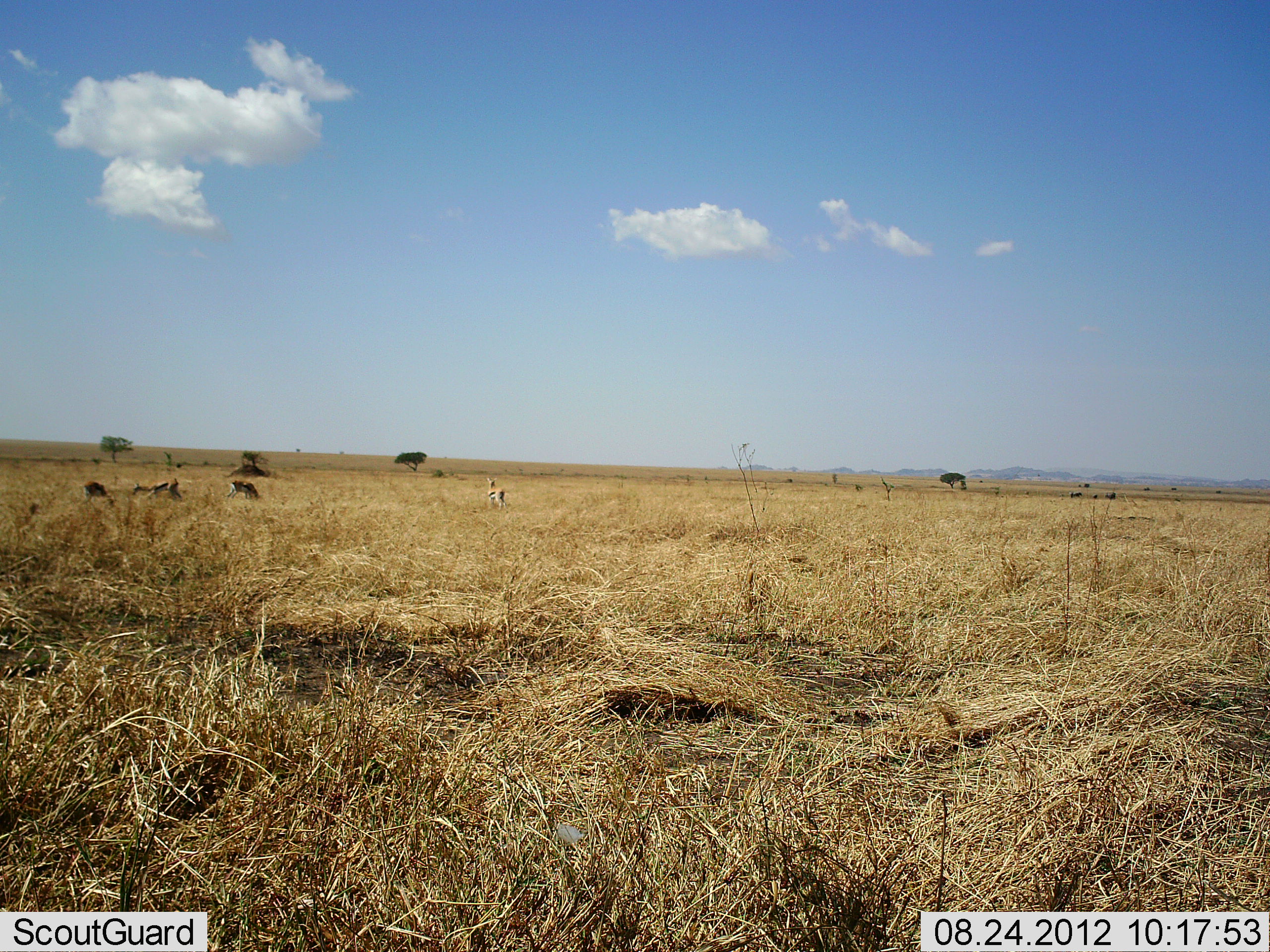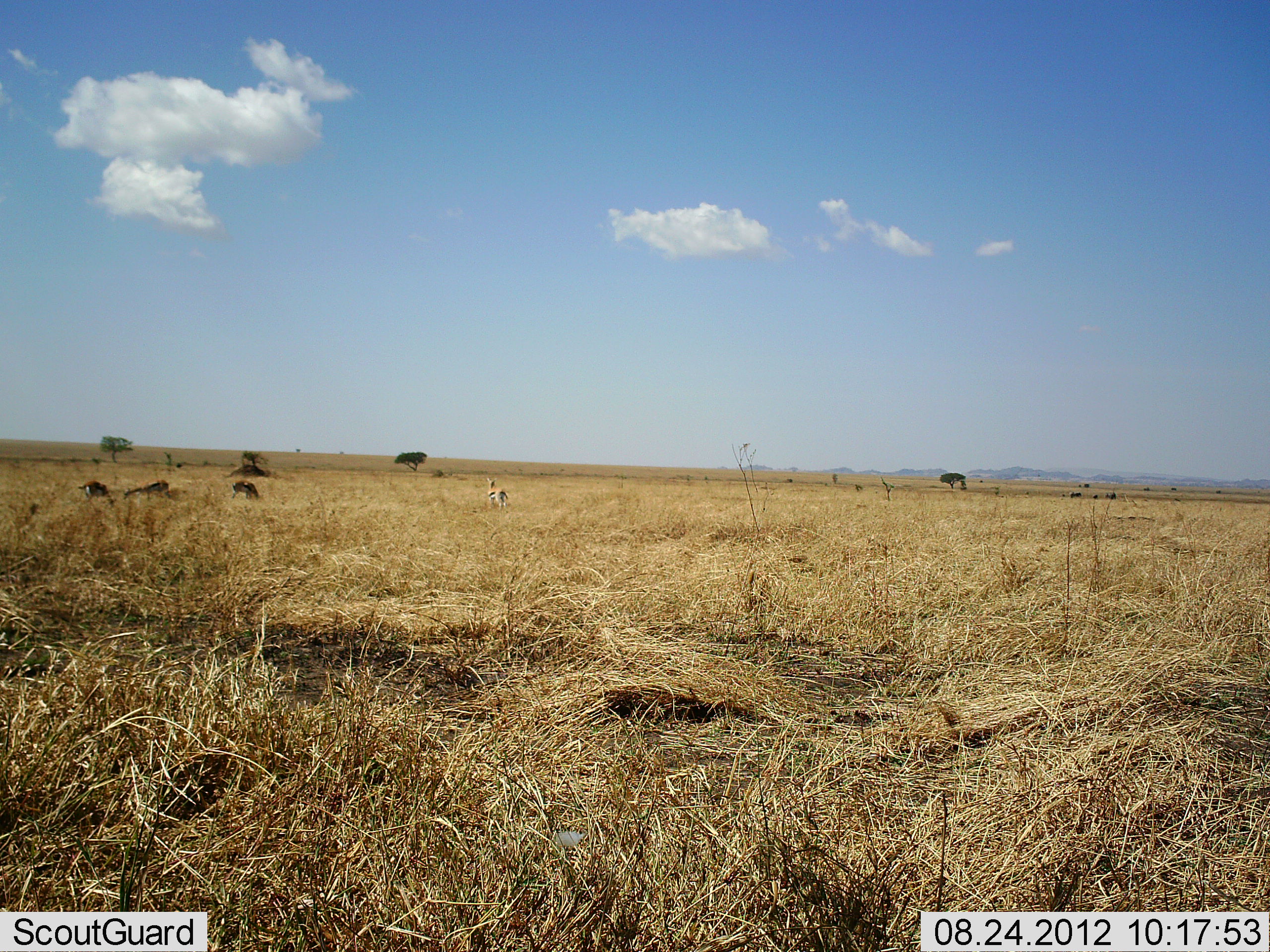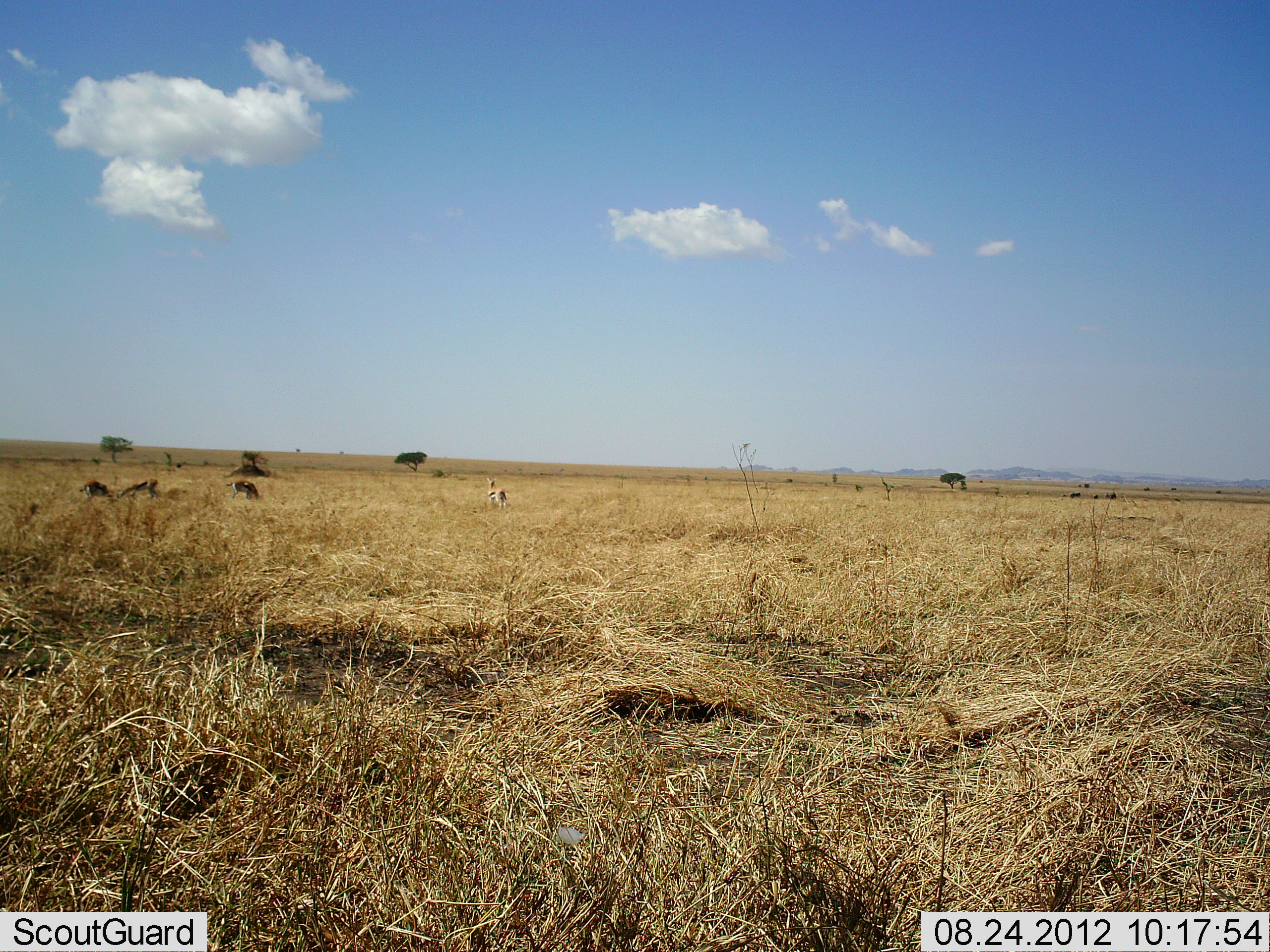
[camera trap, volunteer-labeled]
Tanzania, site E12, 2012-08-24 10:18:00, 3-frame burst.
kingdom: Animalia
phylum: Chordata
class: Mammalia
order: Artiodactyla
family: Bovidae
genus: Eudorcas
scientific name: Eudorcas thomsonii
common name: thomson's gazelle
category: gazellethomsons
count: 4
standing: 69%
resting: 8%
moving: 38%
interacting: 0%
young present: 0%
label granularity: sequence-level